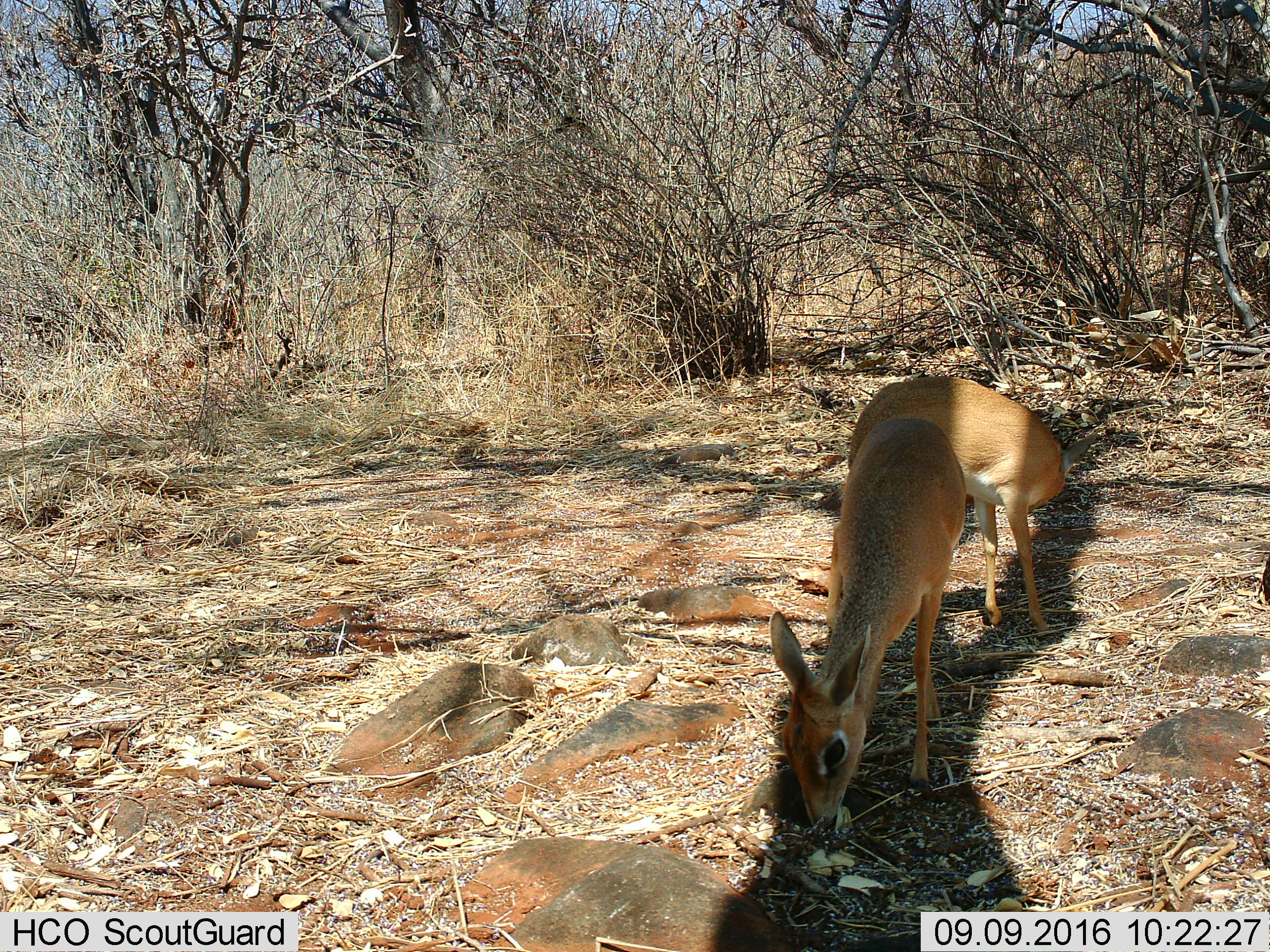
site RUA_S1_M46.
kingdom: Animalia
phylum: Chordata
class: Mammalia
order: Artiodactyla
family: Bovidae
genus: Madoqua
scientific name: Madoqua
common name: dik-dik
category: dikdik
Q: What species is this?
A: Dikdik (dik-dik) (Madoqua).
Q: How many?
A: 2.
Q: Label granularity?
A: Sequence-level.